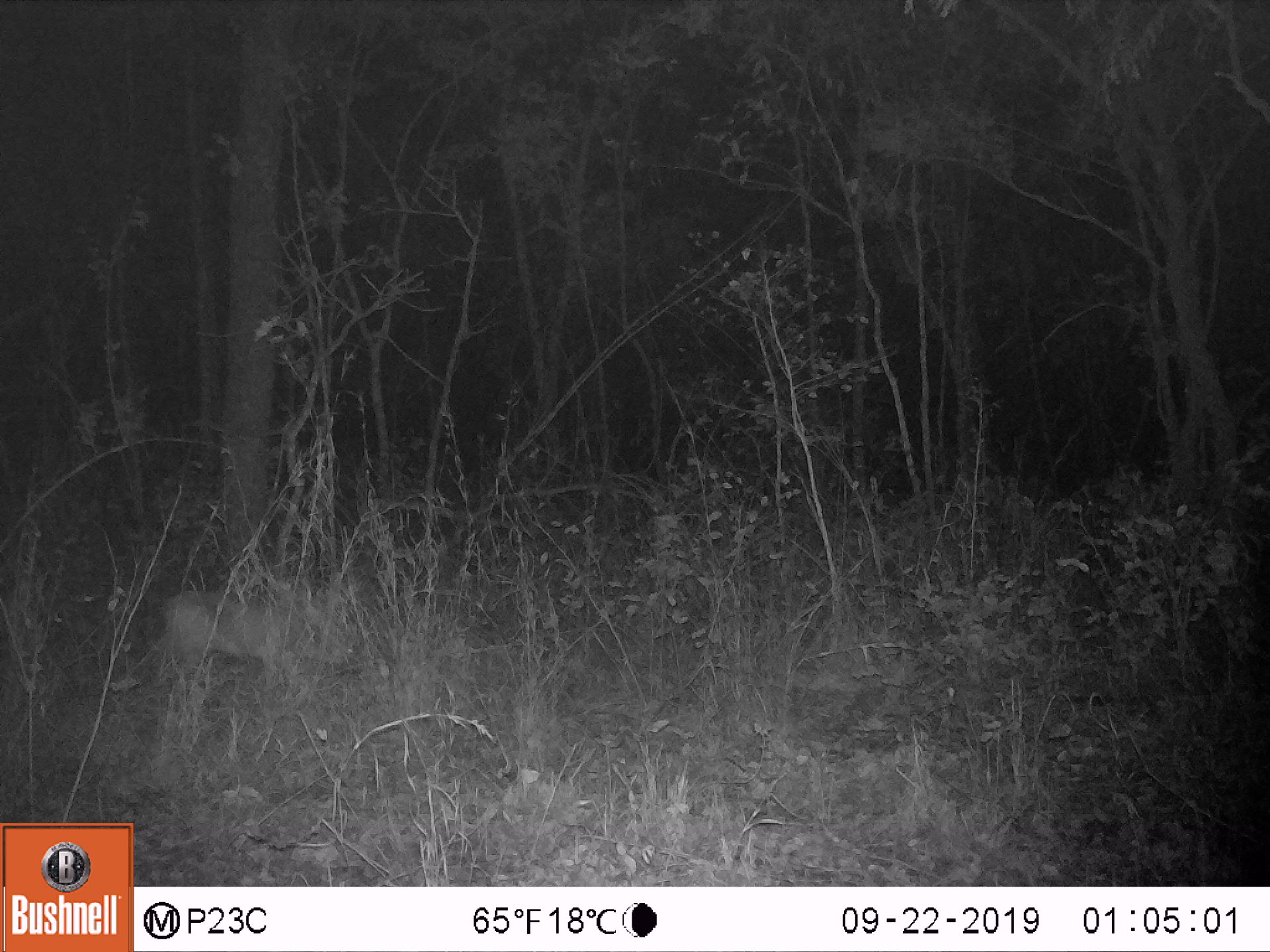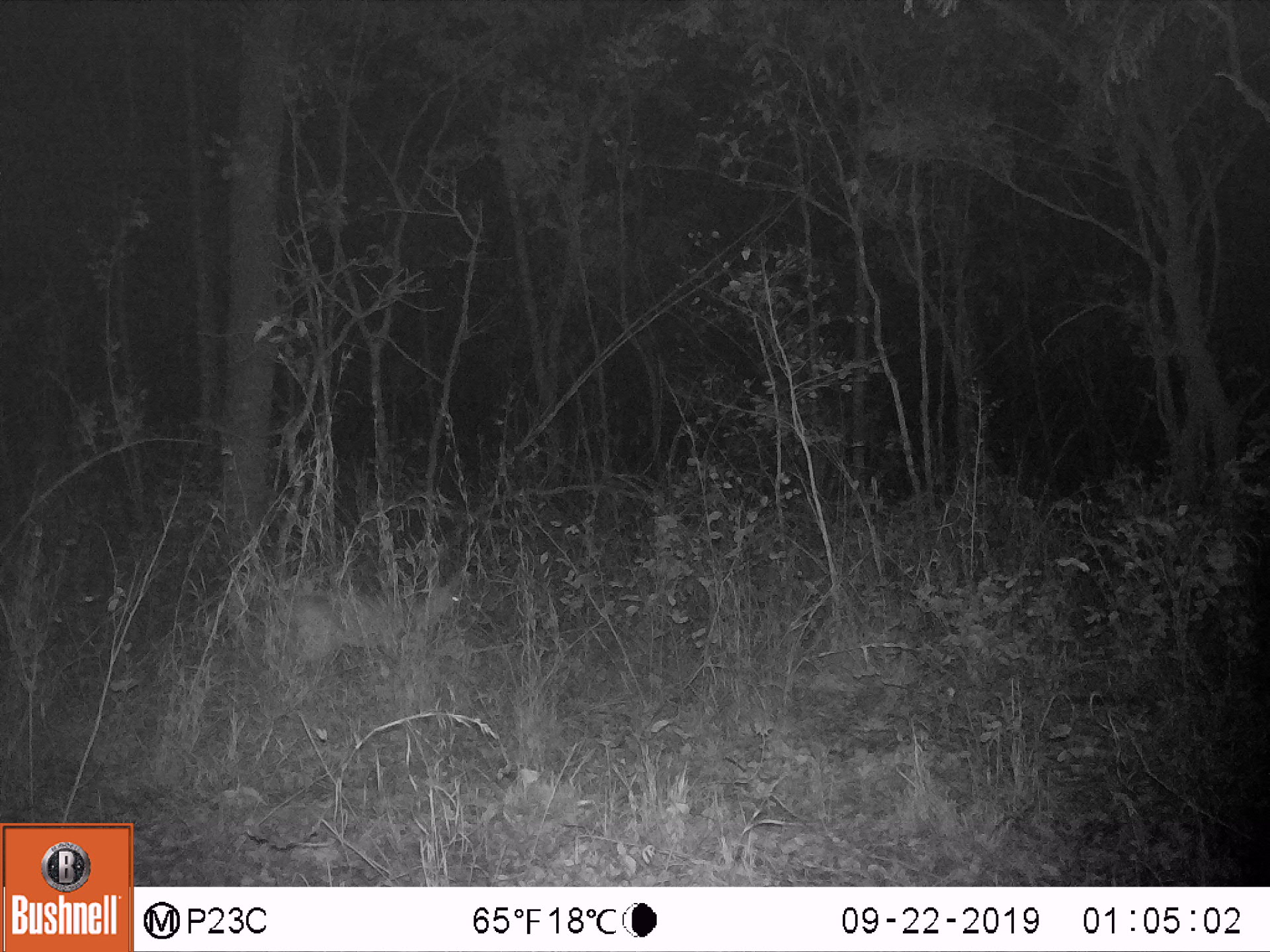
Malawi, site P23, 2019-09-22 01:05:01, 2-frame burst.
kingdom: Animalia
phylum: Chordata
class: Mammalia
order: Artiodactyla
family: Bovidae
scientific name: Antilopinae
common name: small antelope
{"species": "small antelope (Antilopinae)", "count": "1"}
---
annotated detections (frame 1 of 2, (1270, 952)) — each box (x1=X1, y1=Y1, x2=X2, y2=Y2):
small antelope: (x1=131, y1=556, x2=360, y2=724)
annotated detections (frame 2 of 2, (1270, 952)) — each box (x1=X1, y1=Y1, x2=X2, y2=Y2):
small antelope: (x1=257, y1=551, x2=484, y2=700)